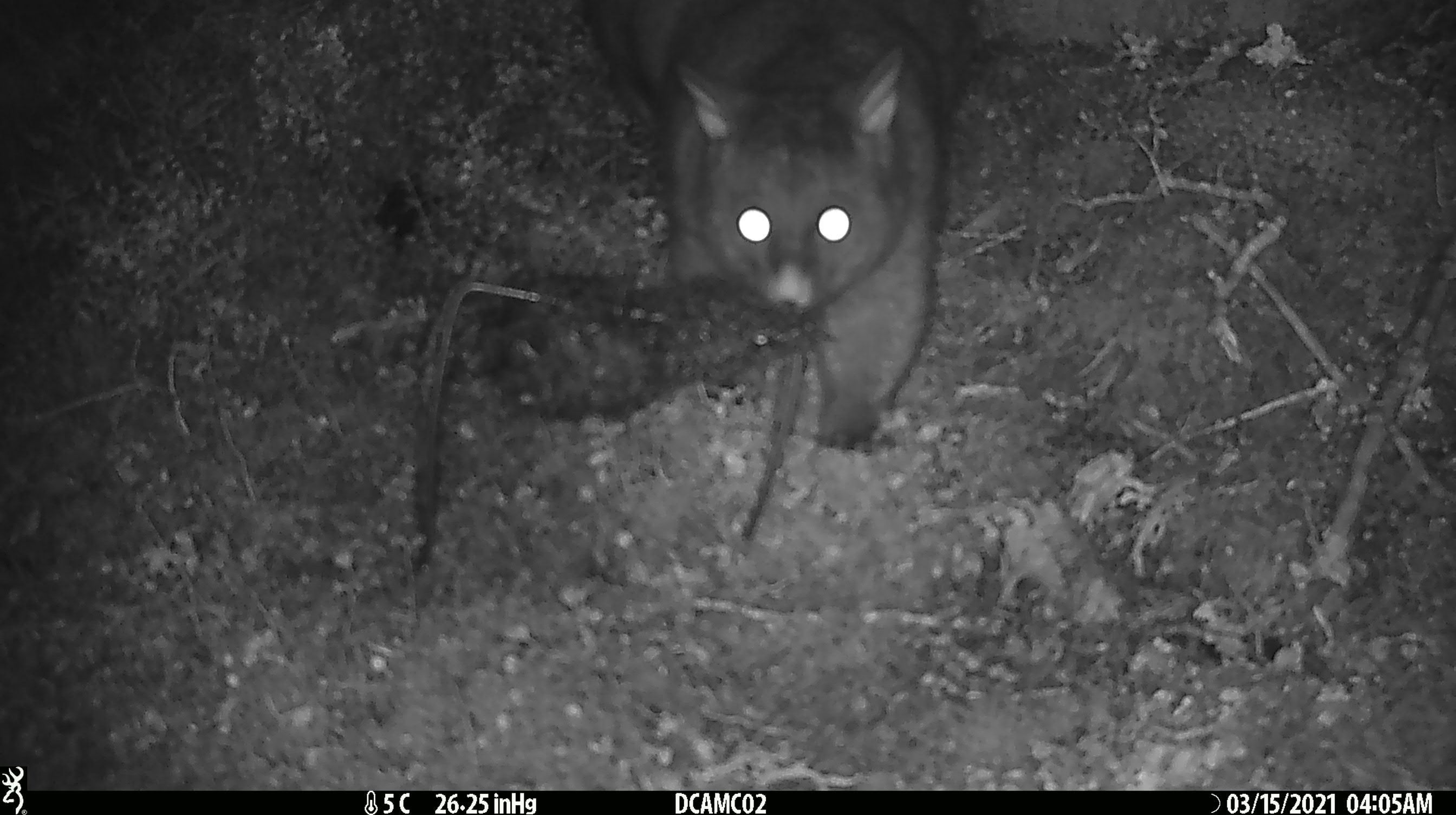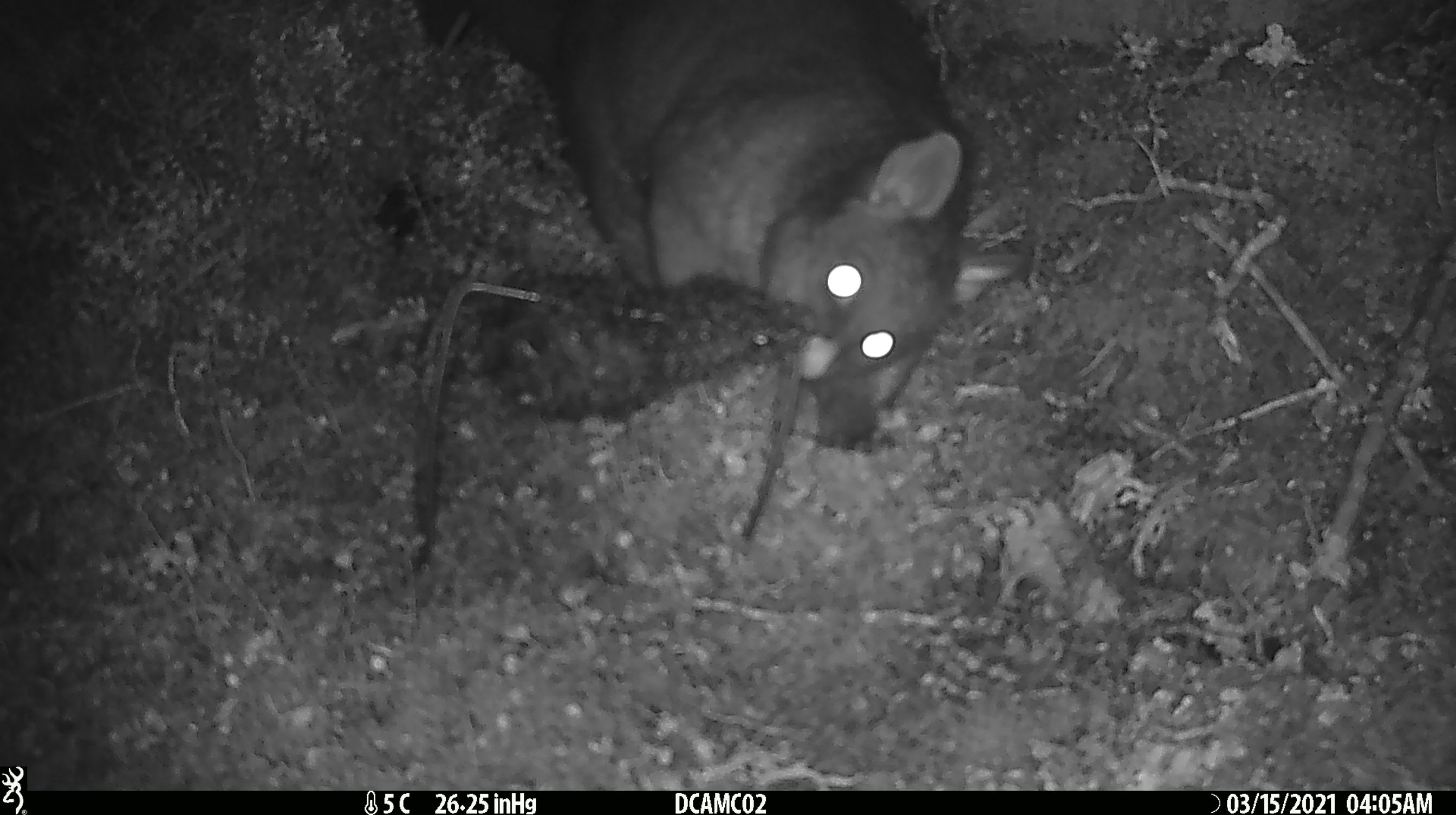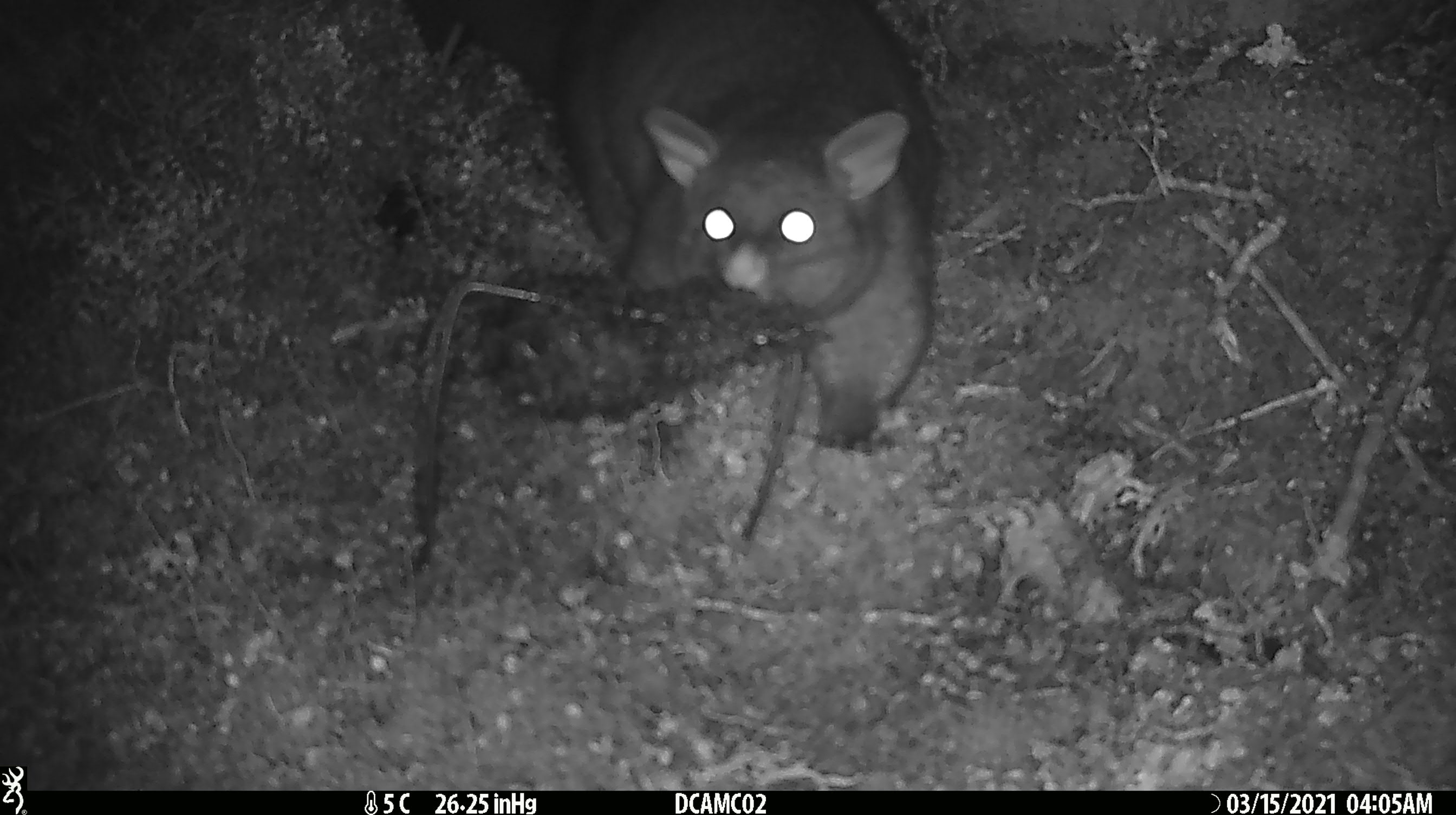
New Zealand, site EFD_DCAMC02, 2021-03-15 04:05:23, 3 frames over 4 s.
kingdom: Animalia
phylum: Chordata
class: Mammalia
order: Diprotodontia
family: Phalangeridae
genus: Trichosurus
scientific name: Trichosurus vulpecula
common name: common brushtail possum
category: possum